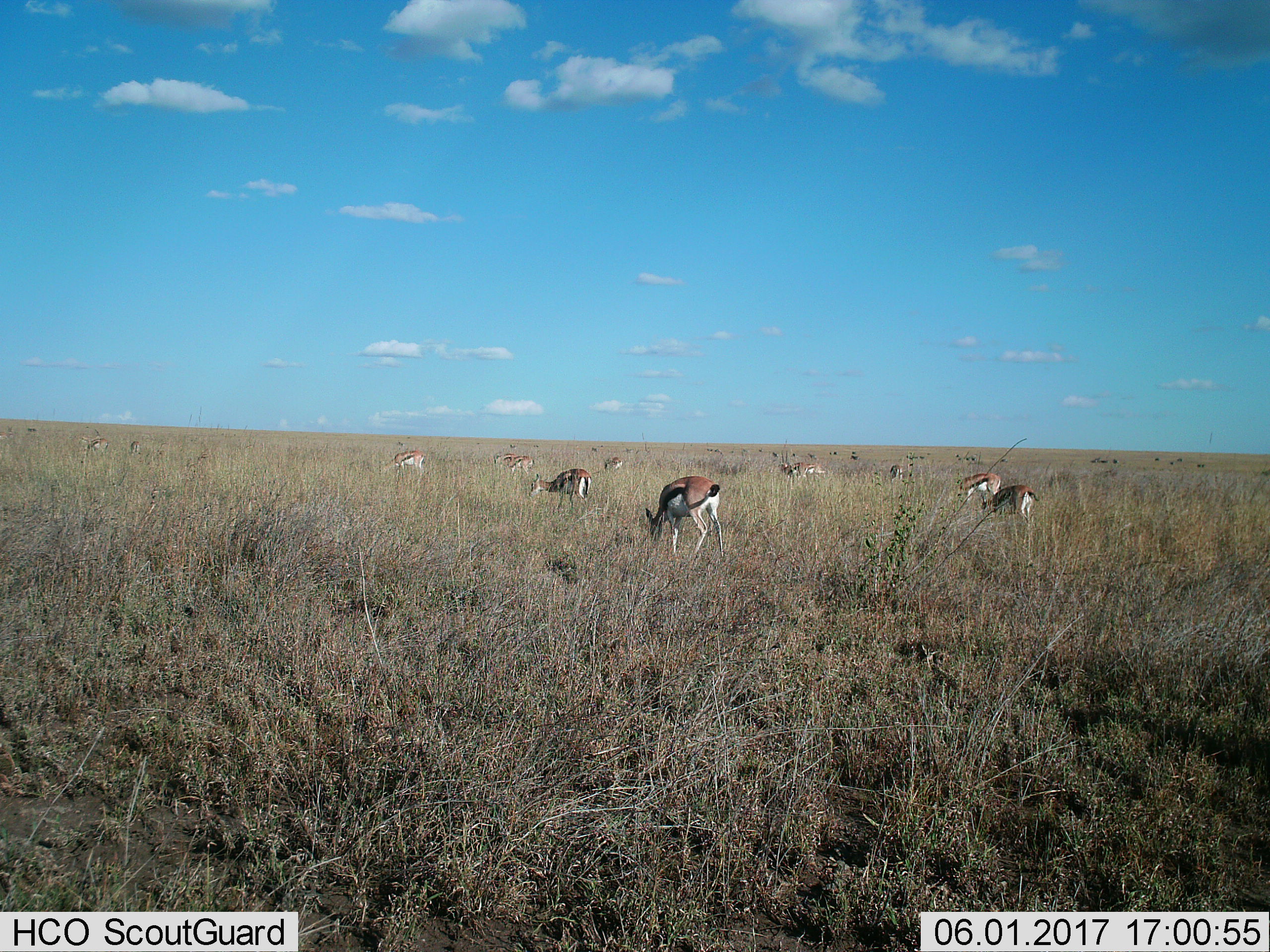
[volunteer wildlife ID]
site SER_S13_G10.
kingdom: Animalia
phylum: Chordata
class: Mammalia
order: Artiodactyla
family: Bovidae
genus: Eudorcas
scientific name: Eudorcas thomsonii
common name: thomson's gazelle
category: gazellethomsons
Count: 11-50.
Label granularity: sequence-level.